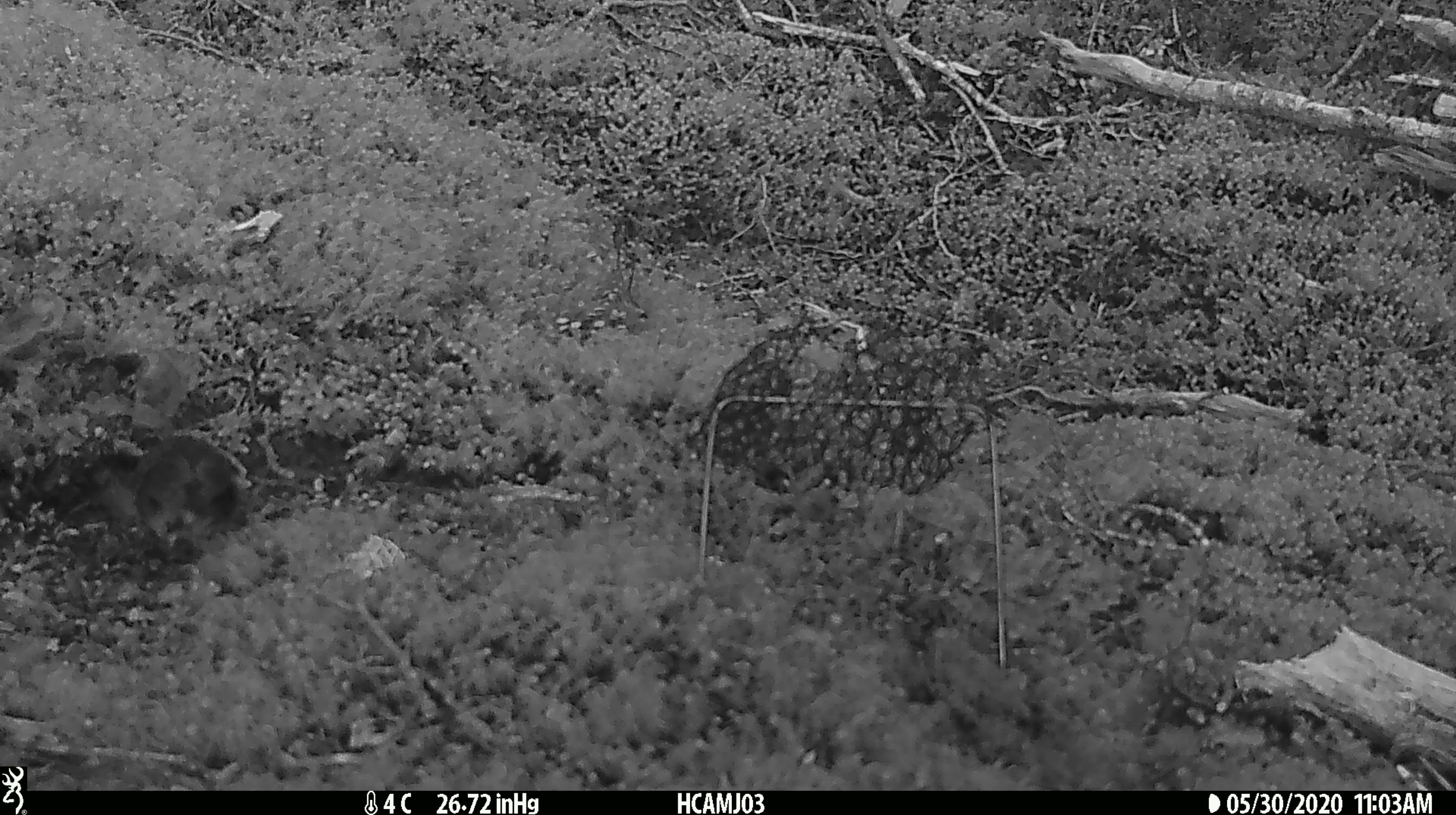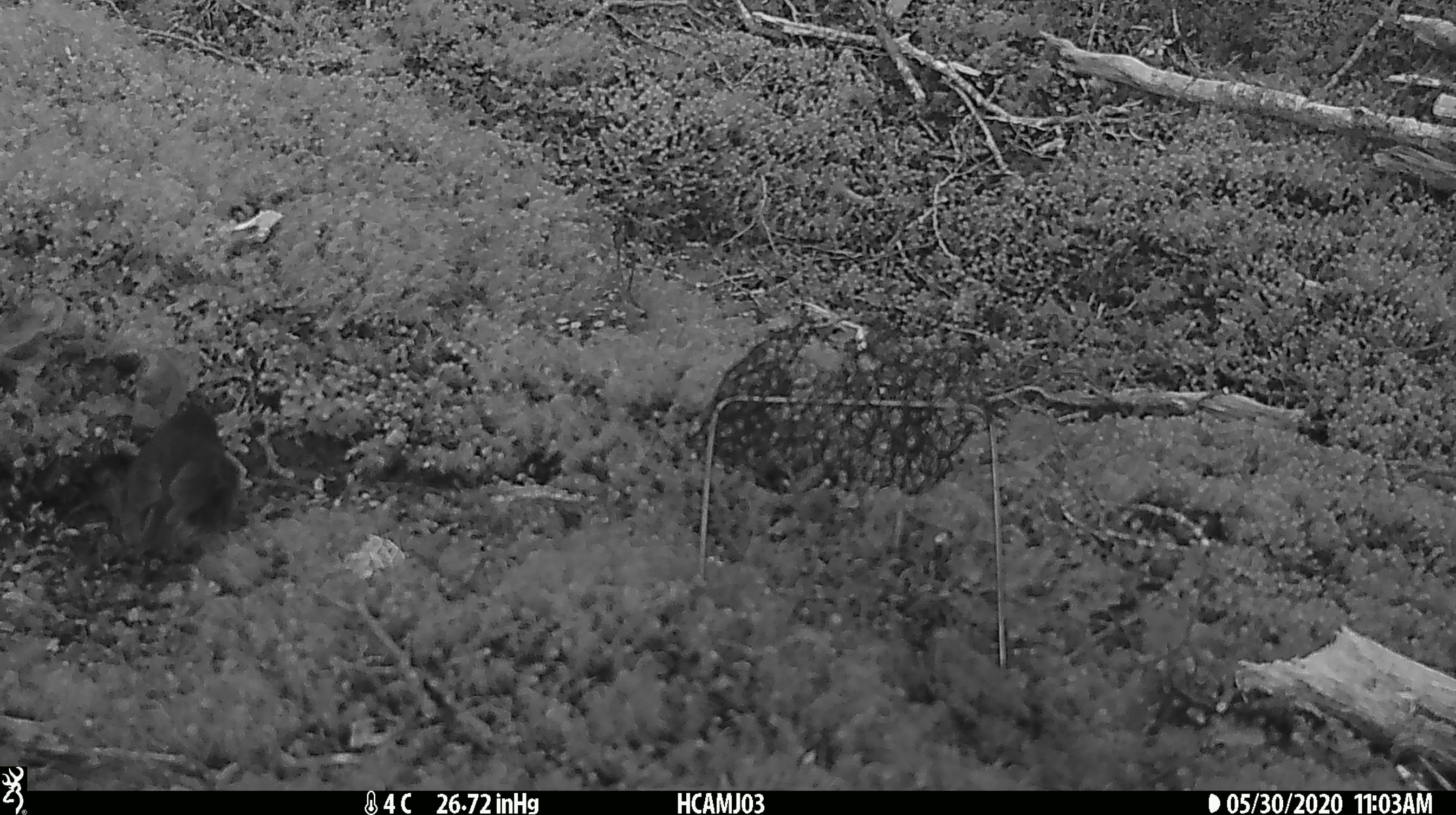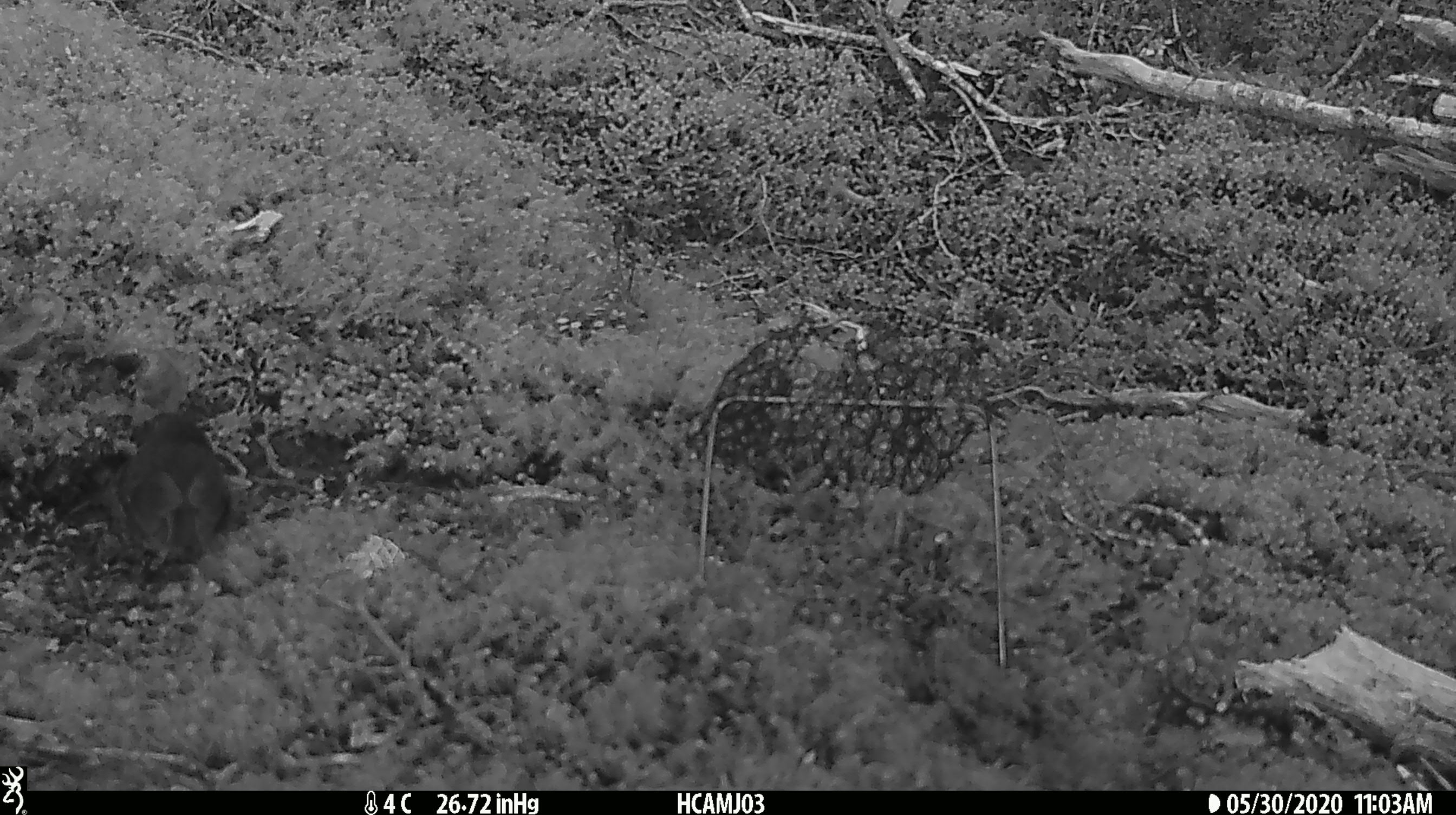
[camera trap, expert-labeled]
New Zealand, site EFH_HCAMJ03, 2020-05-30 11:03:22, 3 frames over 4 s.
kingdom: Animalia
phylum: Chordata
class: Aves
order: Passeriformes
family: Petroicidae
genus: Petroica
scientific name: Petroica australis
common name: new zealand robin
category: robin